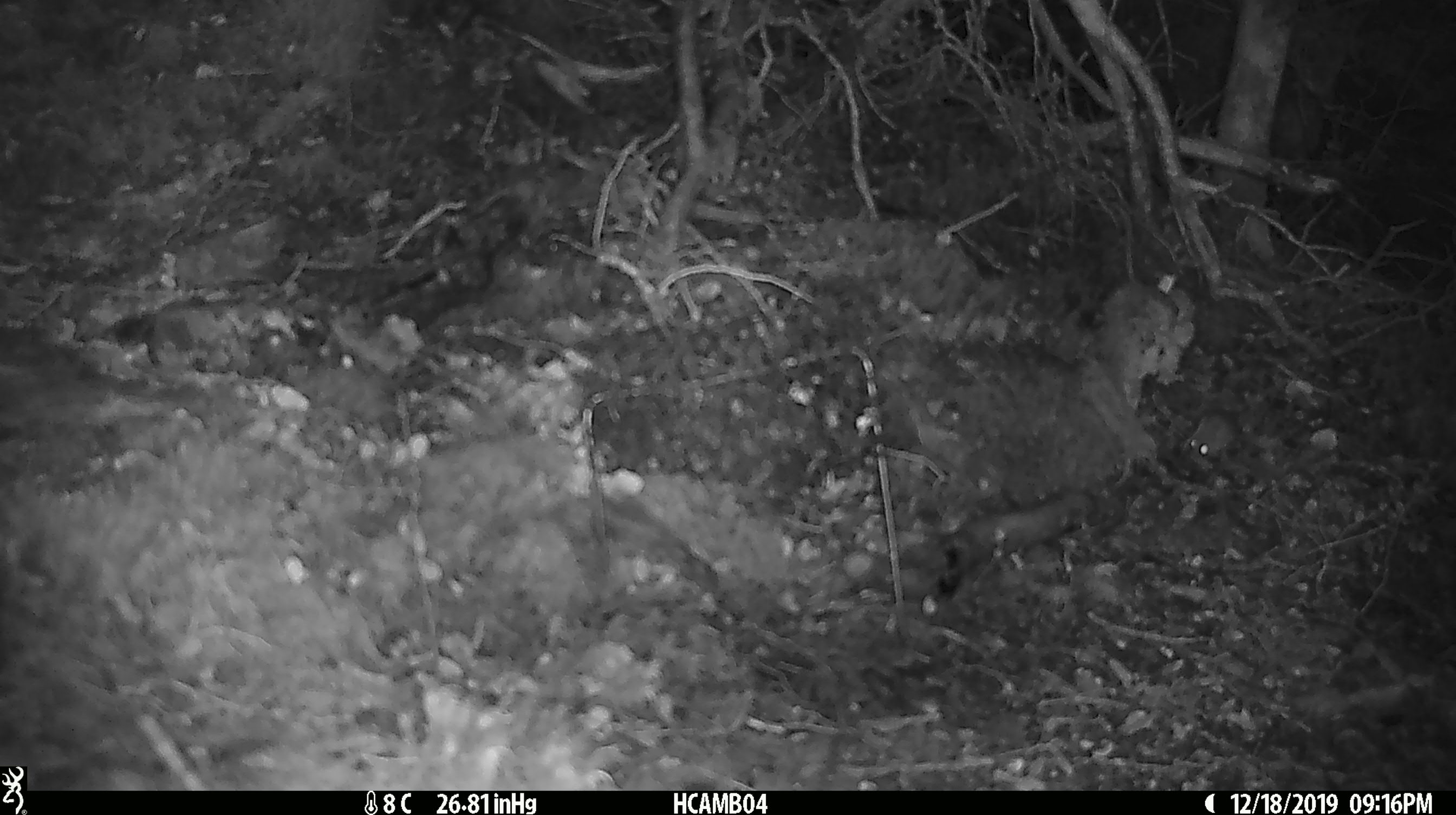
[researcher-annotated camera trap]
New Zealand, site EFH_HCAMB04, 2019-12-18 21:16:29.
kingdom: Animalia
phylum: Chordata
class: Mammalia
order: Rodentia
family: Muridae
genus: Mus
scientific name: Mus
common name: mouse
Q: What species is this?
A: Mouse (Mus).